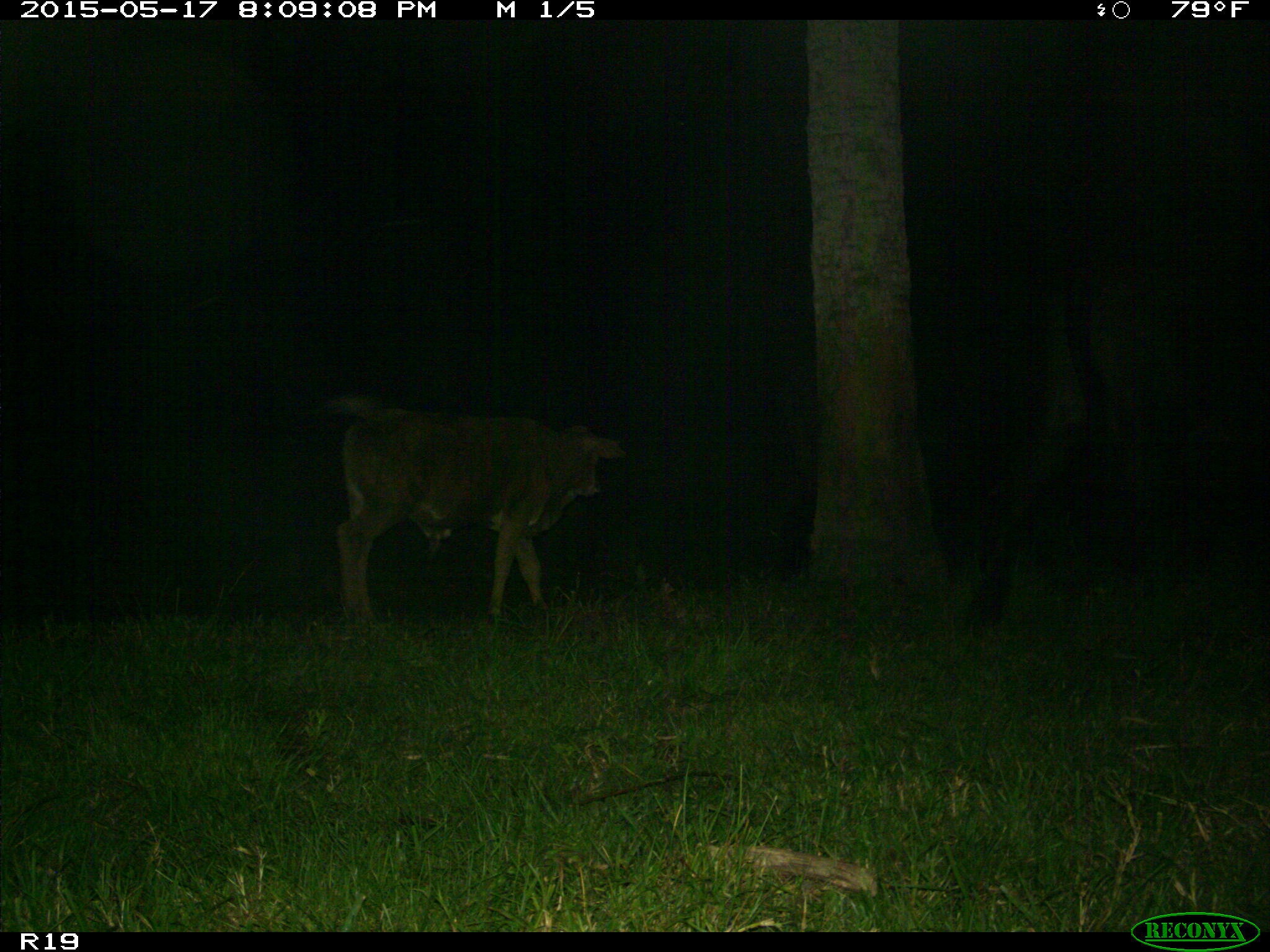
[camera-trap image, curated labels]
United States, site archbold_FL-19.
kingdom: Animalia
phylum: Chordata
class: Mammalia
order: Artiodactyla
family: Bovidae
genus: Bos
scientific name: Bos taurus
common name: domestic cow